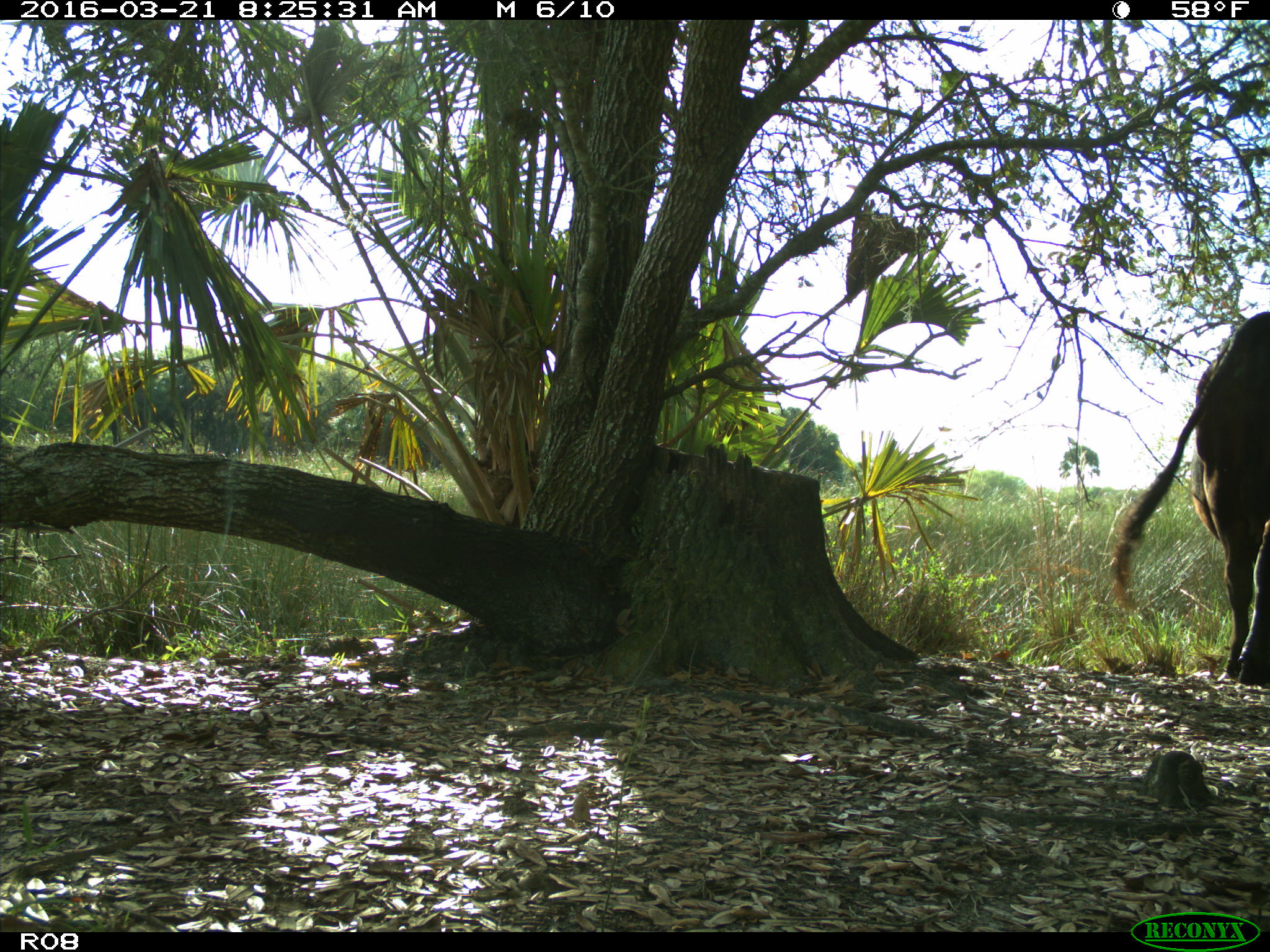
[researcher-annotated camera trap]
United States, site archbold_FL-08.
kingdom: Animalia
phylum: Chordata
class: Mammalia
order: Artiodactyla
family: Bovidae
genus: Bos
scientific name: Bos taurus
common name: domestic cow